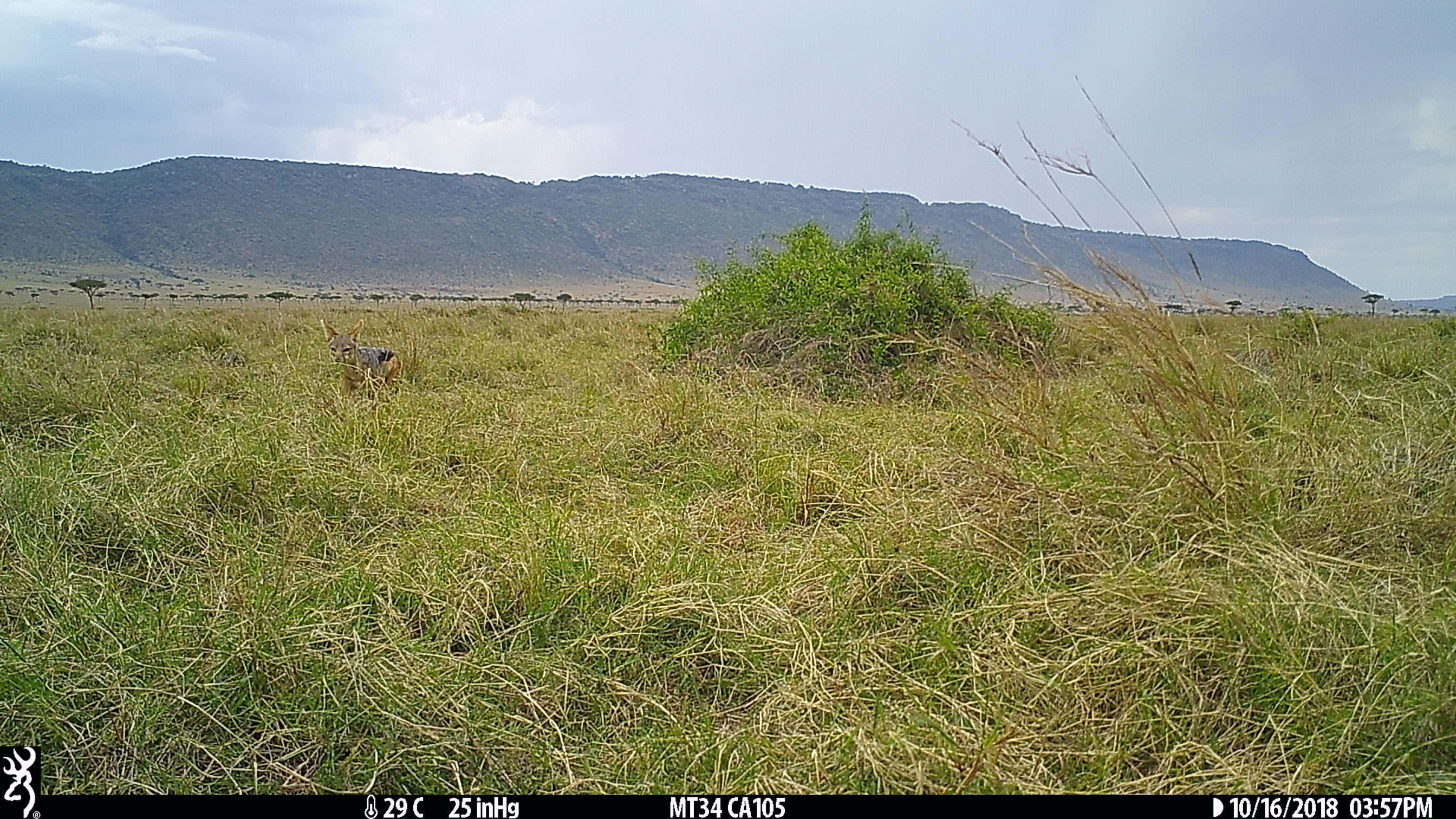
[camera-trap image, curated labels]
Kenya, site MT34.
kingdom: Animalia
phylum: Chordata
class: Mammalia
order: Carnivora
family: Canidae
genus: Lupulella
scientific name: Lupulella mesomelas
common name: black-backed jackal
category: jackal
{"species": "jackal (black-backed jackal) (Lupulella mesomelas)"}